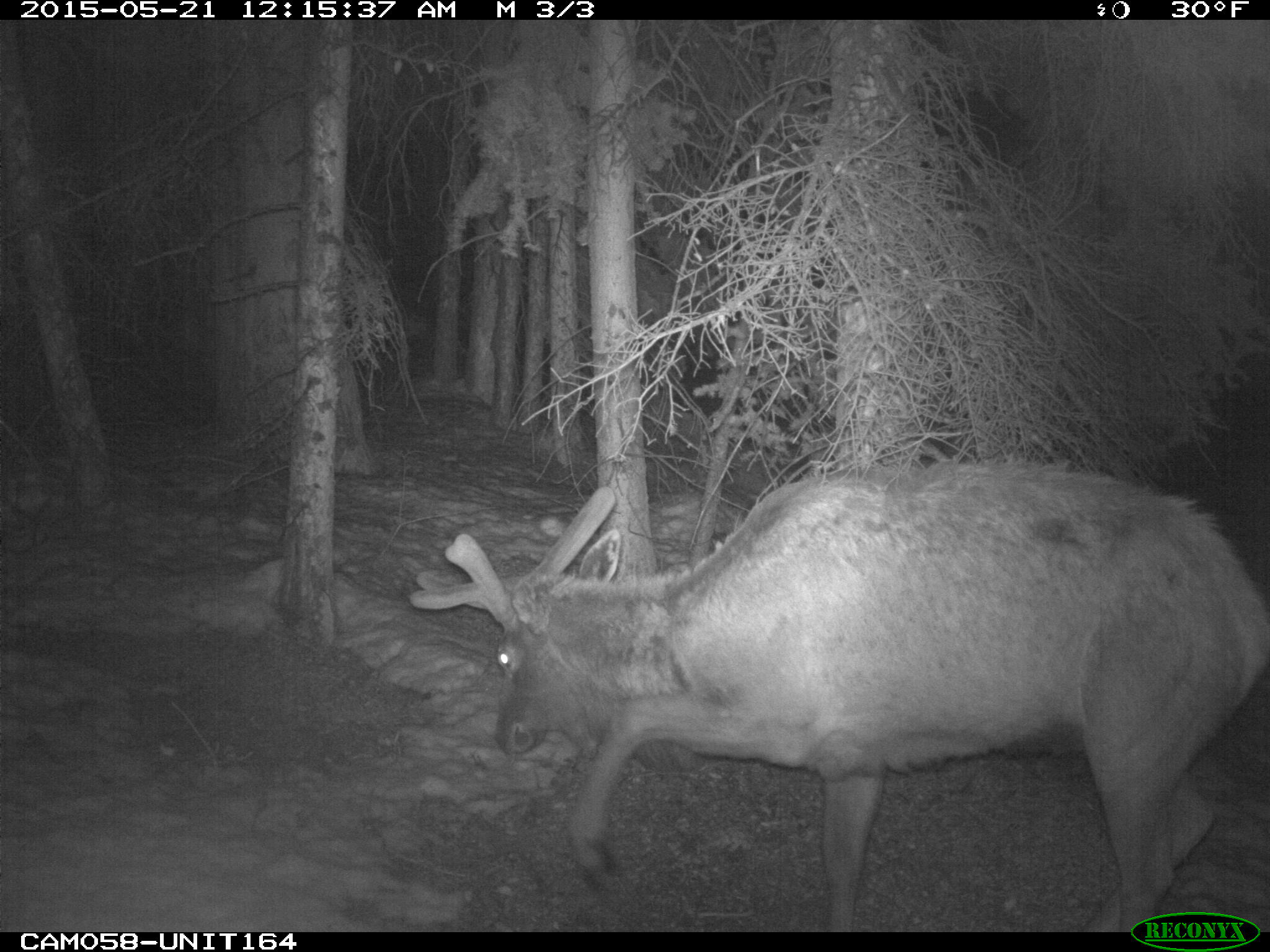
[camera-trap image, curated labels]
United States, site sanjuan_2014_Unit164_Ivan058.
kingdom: Animalia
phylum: Chordata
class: Mammalia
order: Artiodactyla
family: Cervidae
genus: Cervus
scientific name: Cervus elaphus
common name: red deer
Cervus elaphus (red deer).